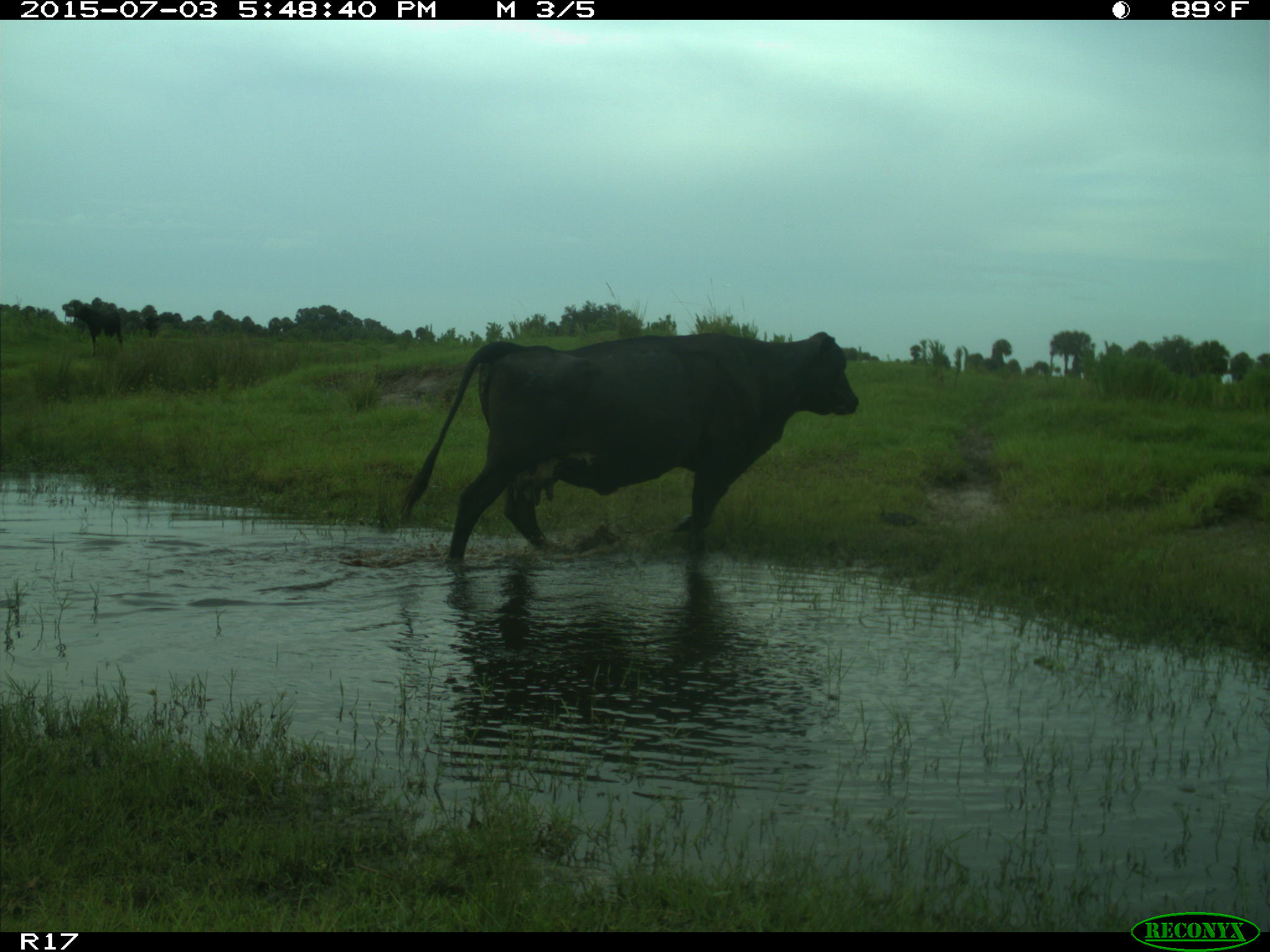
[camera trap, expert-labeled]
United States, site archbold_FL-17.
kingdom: Animalia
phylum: Chordata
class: Mammalia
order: Artiodactyla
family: Bovidae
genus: Bos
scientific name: Bos taurus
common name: domestic cow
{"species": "Bos taurus (domestic cow)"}